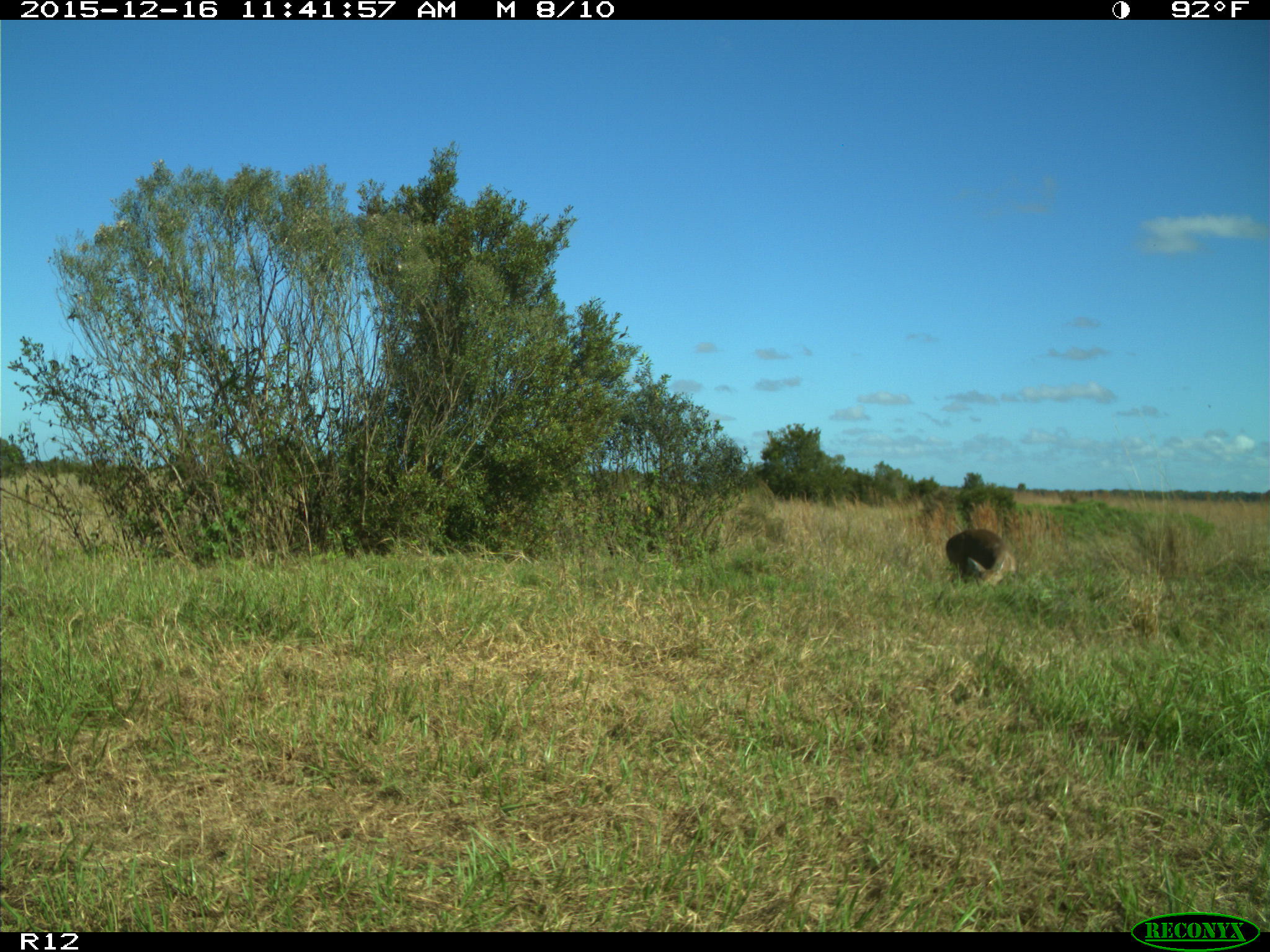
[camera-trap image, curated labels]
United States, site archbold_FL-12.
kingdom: Animalia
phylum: Chordata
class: Mammalia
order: Artiodactyla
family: Cervidae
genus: Odocoileus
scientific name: Odocoileus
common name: deer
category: unidentified deer